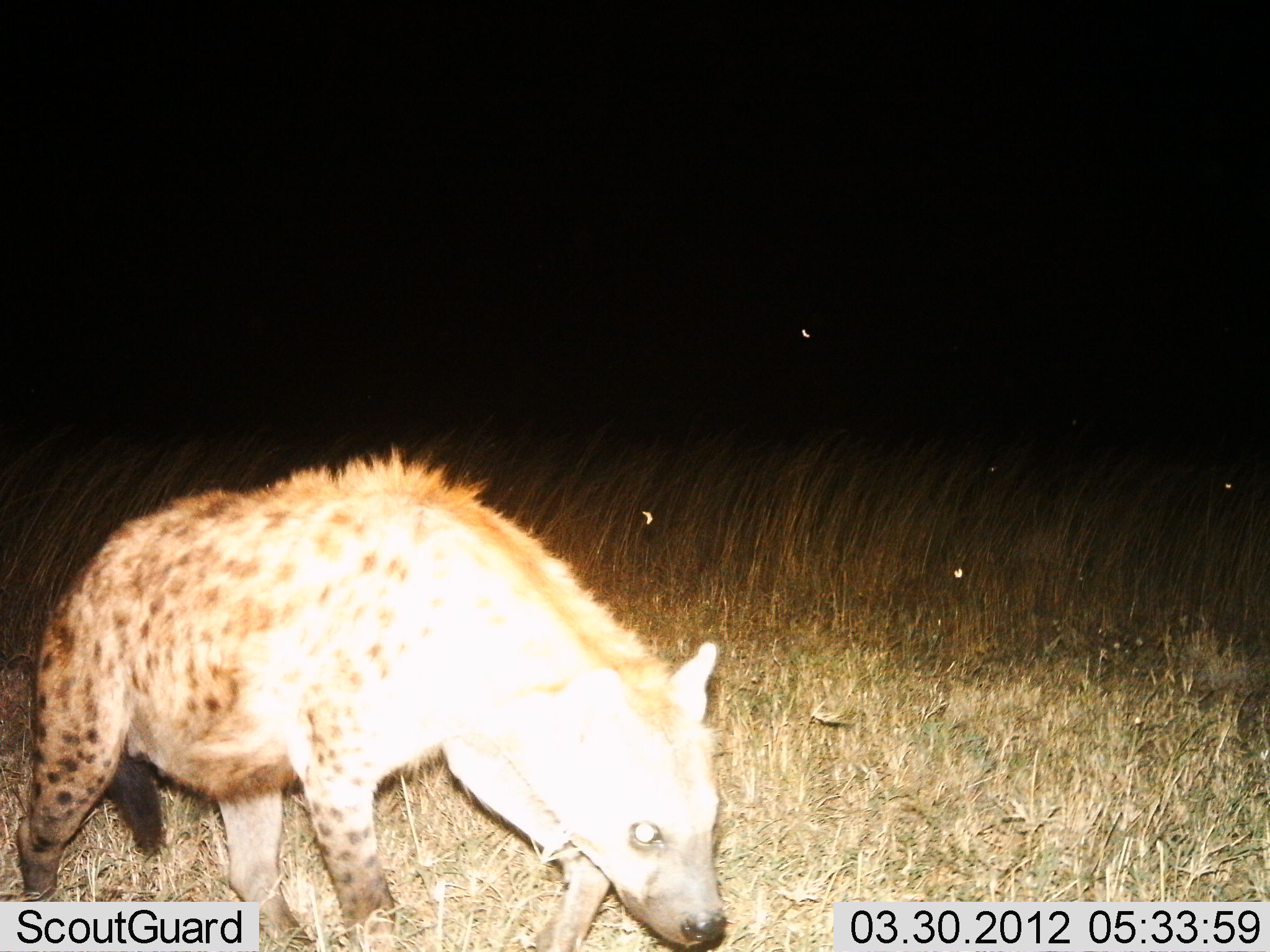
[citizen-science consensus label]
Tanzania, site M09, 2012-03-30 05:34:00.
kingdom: Animalia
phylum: Chordata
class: Mammalia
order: Carnivora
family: Hyaenidae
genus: Crocuta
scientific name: Crocuta crocuta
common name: spotted hyena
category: hyenaspotted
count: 1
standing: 25%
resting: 0%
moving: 65%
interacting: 0%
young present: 0%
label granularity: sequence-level